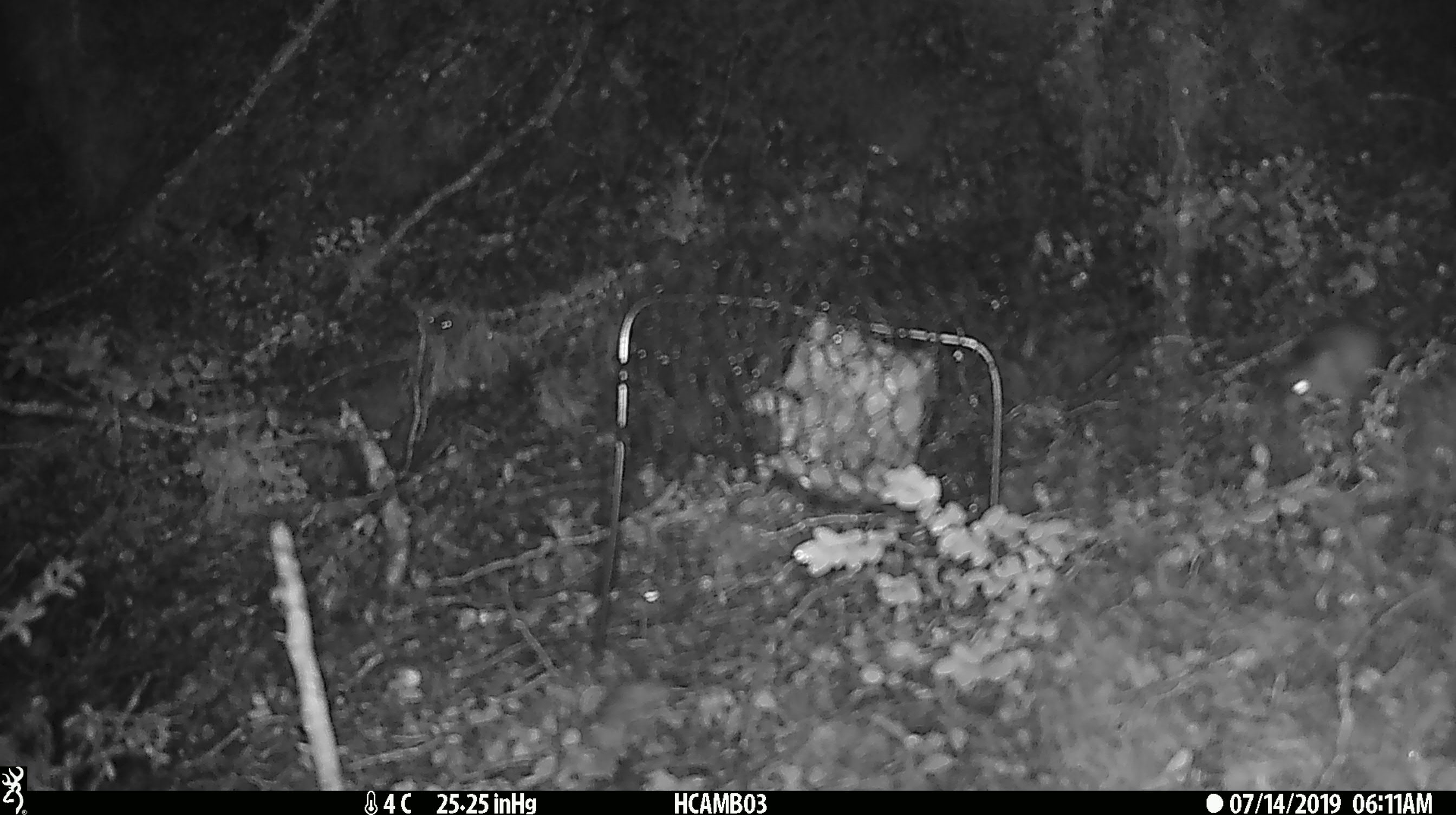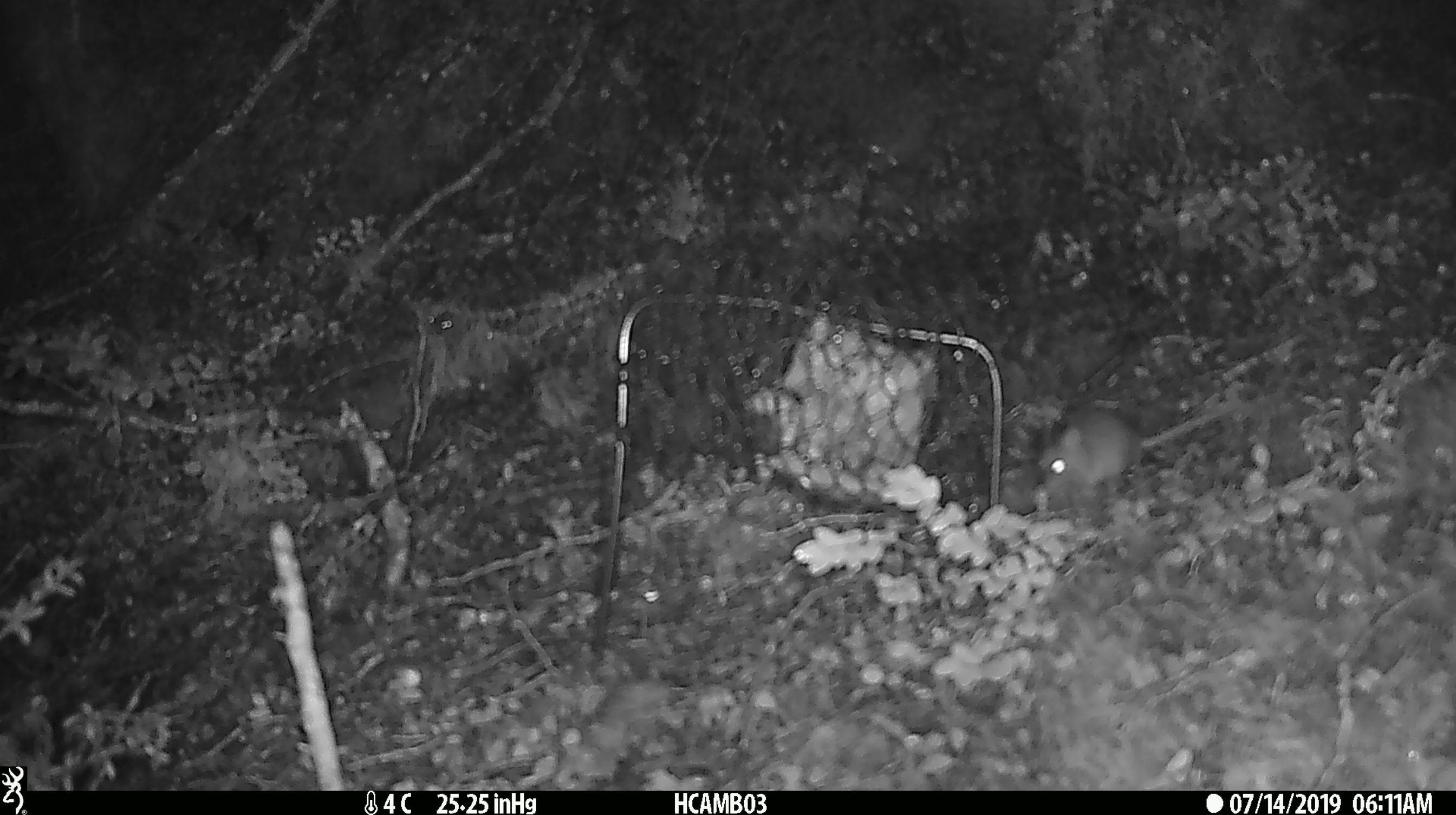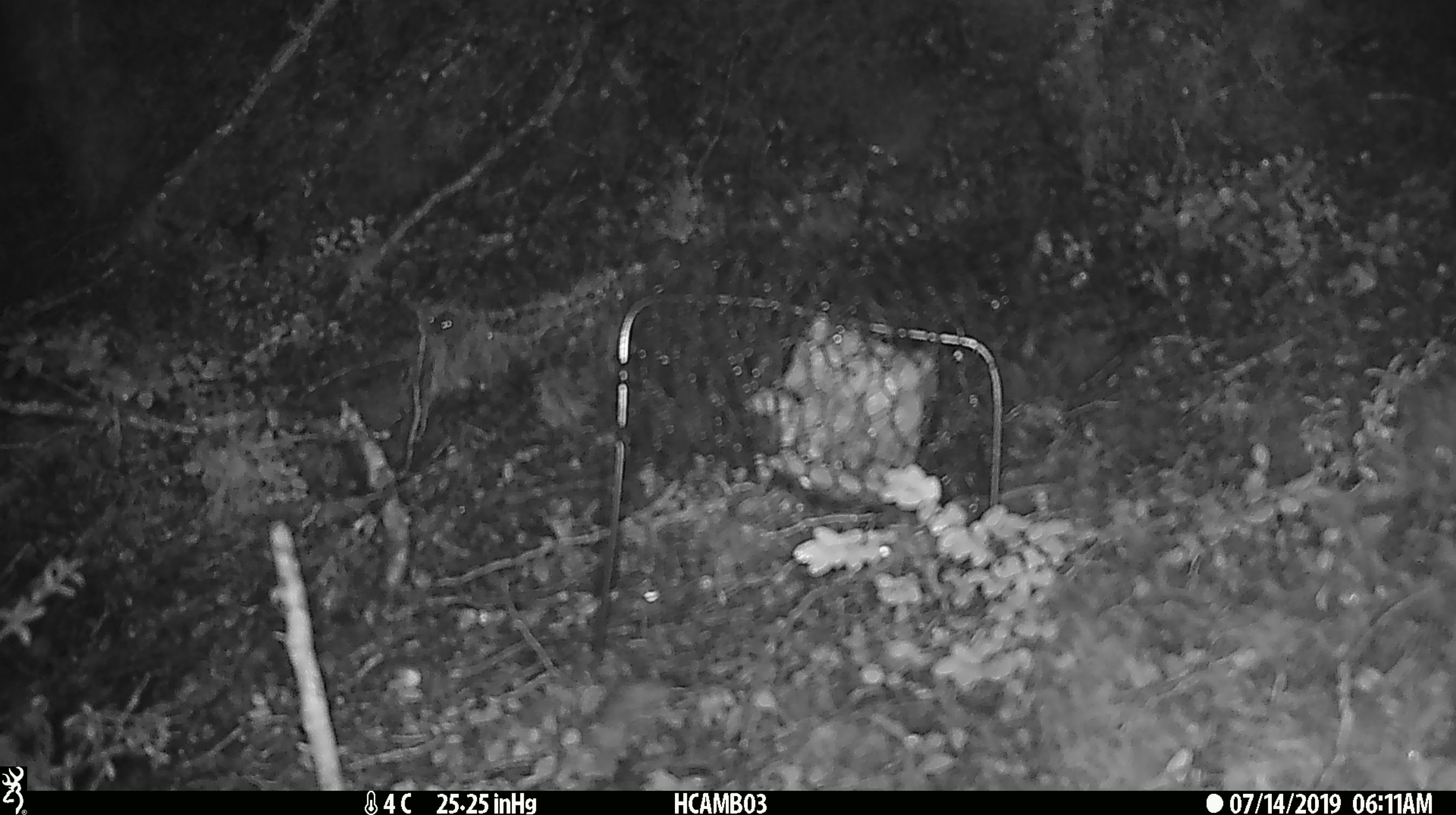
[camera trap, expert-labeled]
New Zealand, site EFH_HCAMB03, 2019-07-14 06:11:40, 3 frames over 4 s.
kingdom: Animalia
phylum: Chordata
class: Mammalia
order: Rodentia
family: Muridae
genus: Mus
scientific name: Mus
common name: mouse